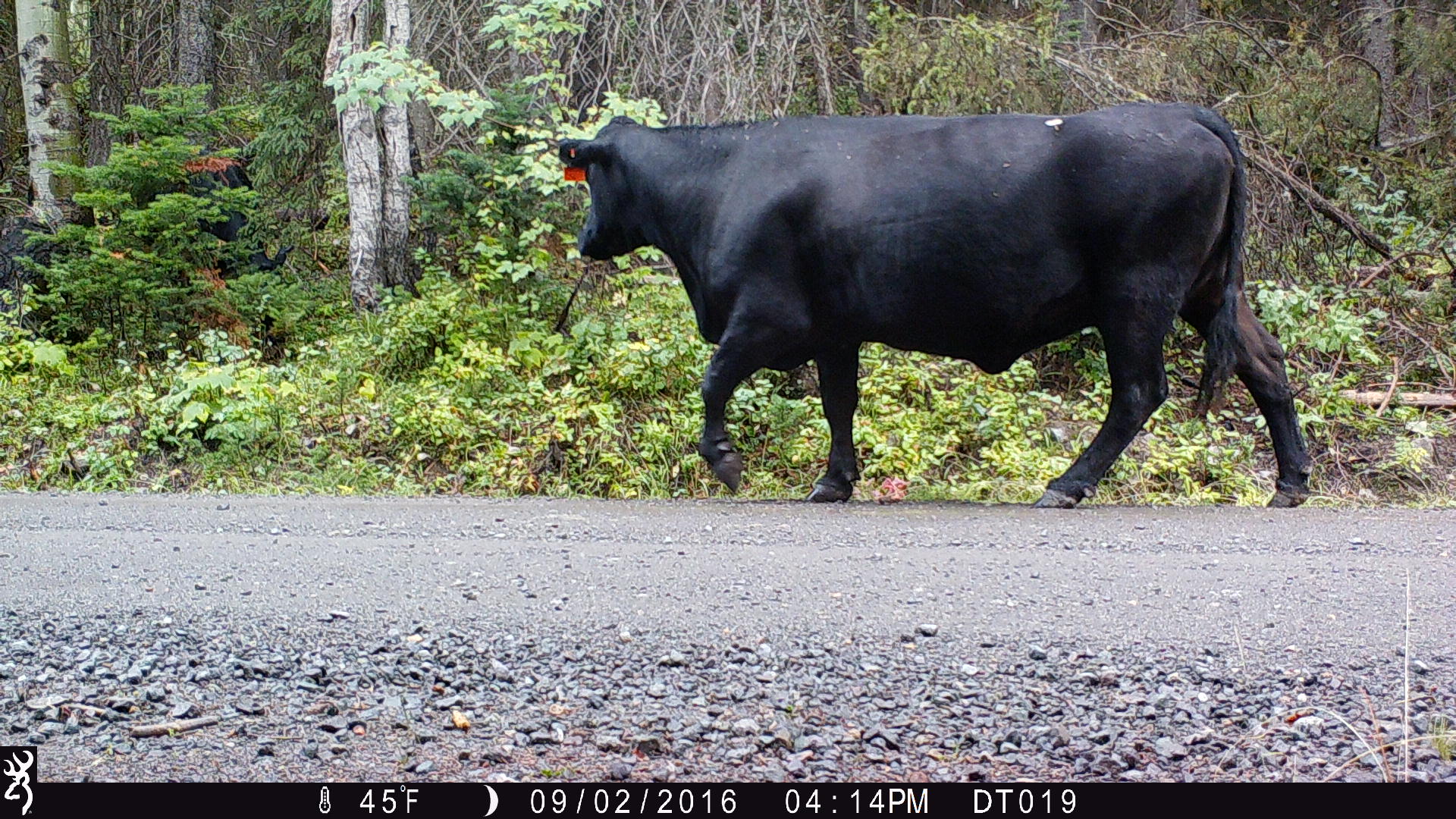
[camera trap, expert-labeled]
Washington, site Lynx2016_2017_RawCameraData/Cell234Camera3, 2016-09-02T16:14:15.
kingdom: Animalia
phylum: Chordata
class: Mammalia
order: Artiodactyla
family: Bovidae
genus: Bos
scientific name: Bos taurus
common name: domestic cattle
Domestic cattle (Bos taurus). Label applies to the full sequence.